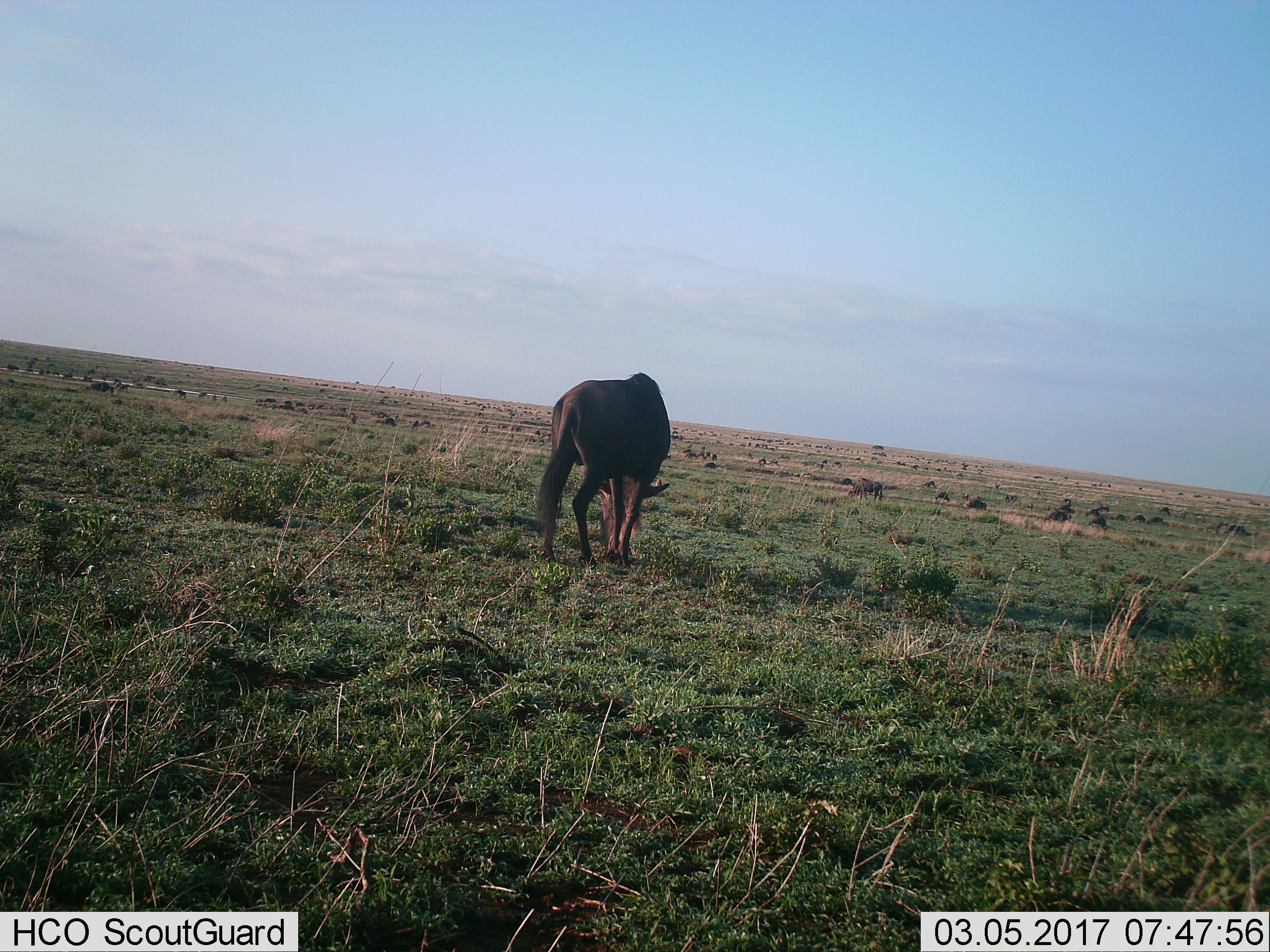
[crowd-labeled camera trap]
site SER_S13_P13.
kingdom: Animalia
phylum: Chordata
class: Mammalia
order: Artiodactyla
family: Bovidae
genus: Connochaetes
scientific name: Connochaetes taurinus taurinus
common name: blue wildebeest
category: wildebeestblue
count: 11-50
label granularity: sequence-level